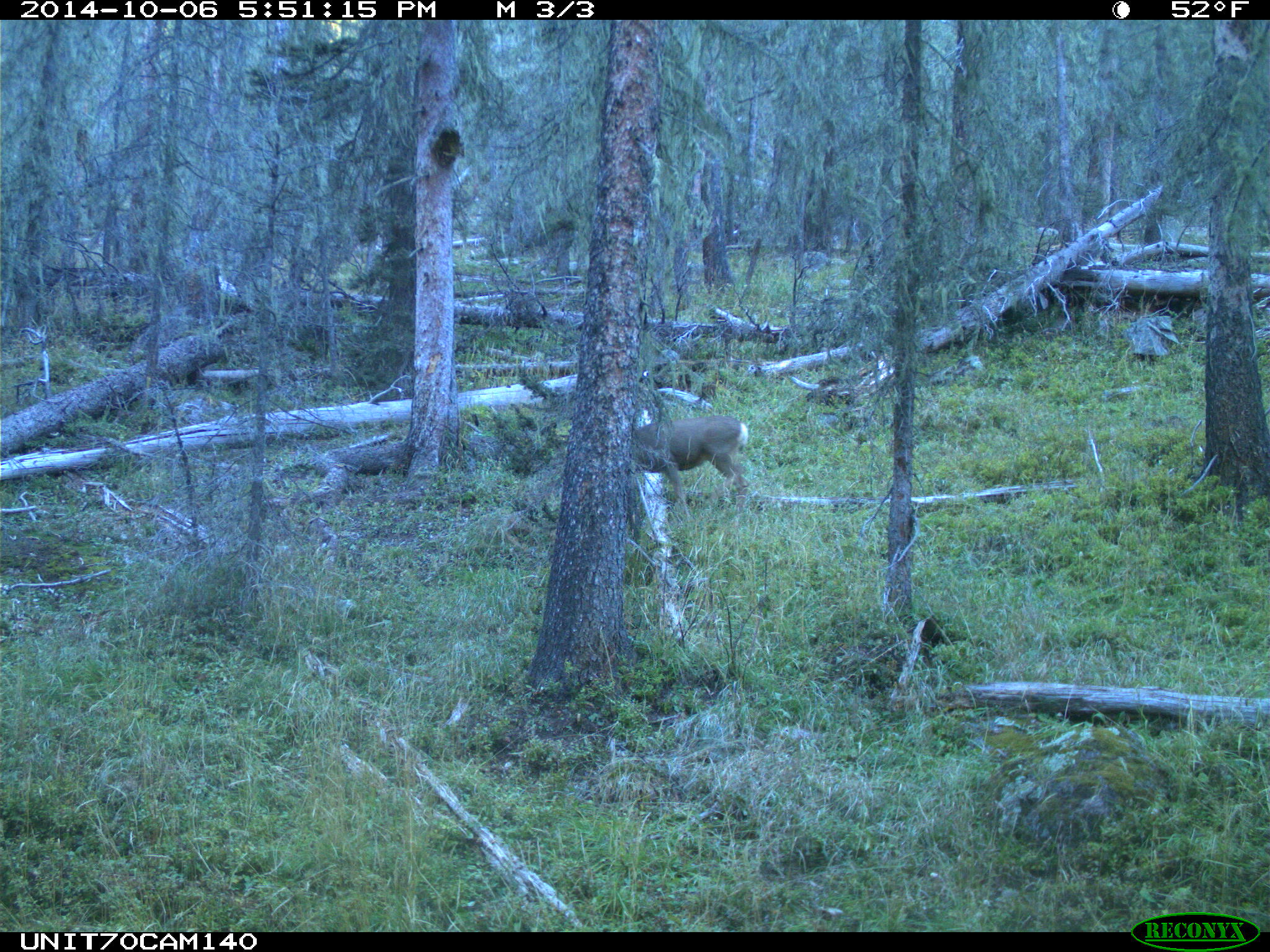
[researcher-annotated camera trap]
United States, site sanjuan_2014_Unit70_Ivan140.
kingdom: Animalia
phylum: Chordata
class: Mammalia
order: Artiodactyla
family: Cervidae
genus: Odocoileus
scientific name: Odocoileus hemionus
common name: mule deer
Odocoileus hemionus (mule deer).